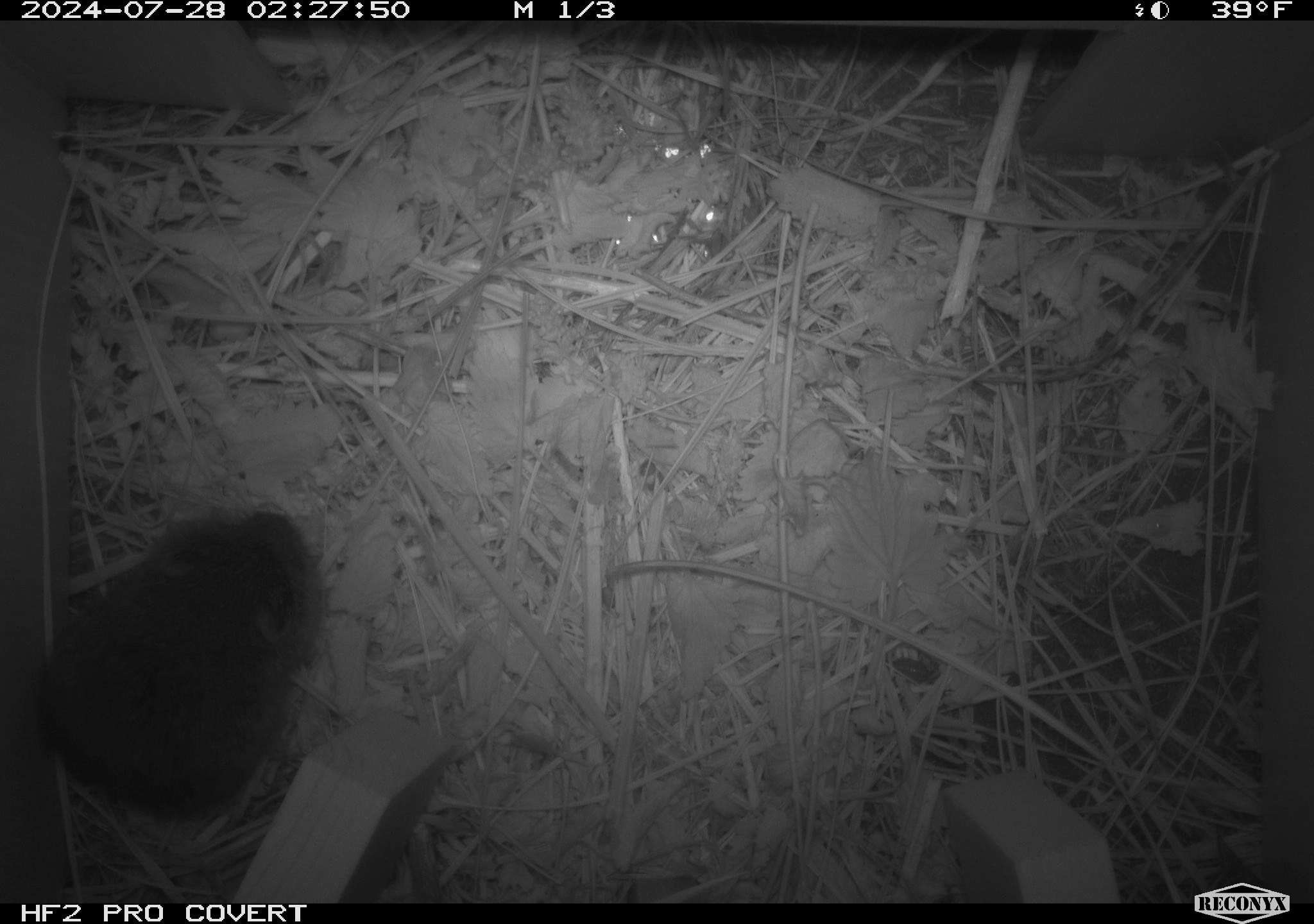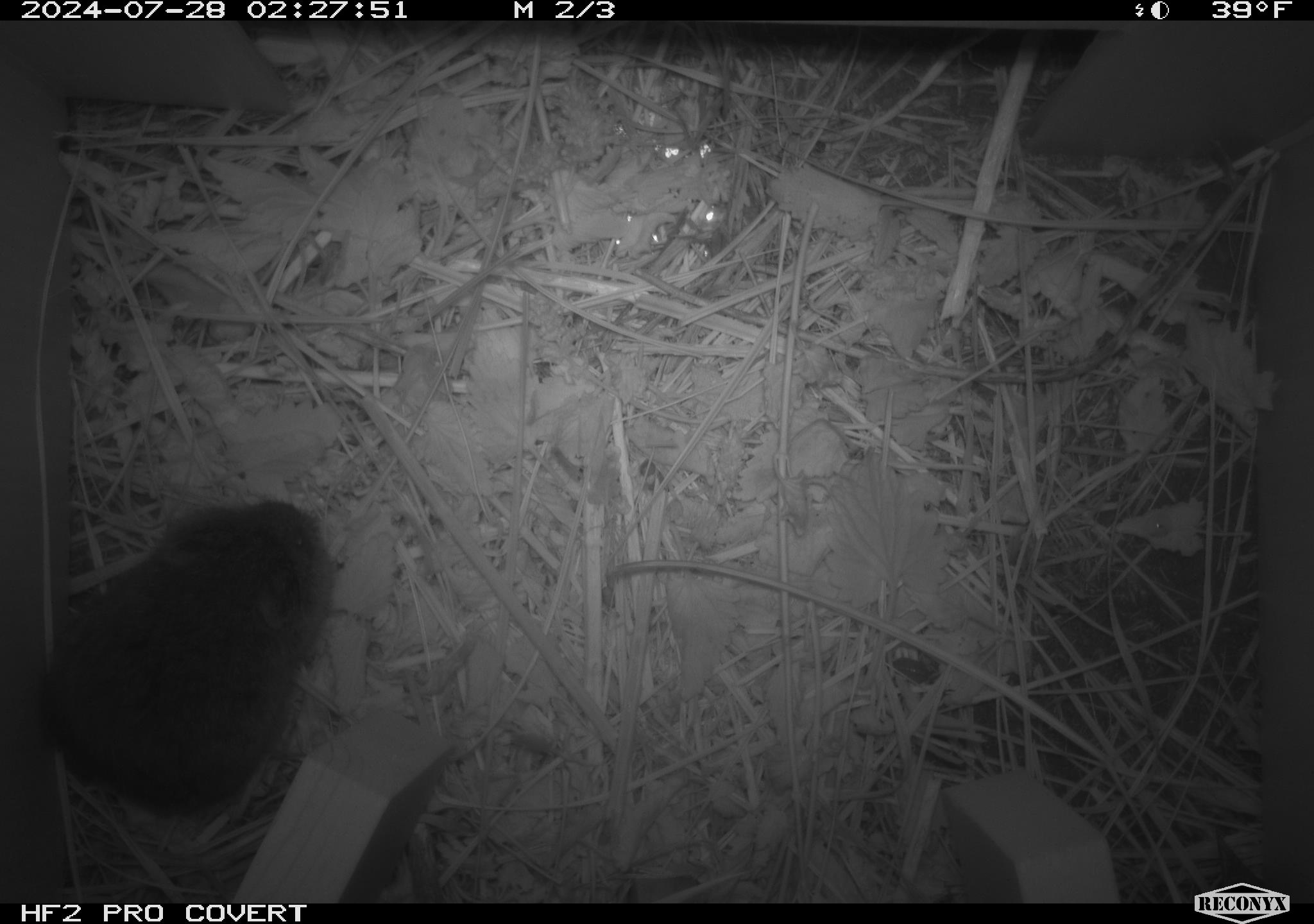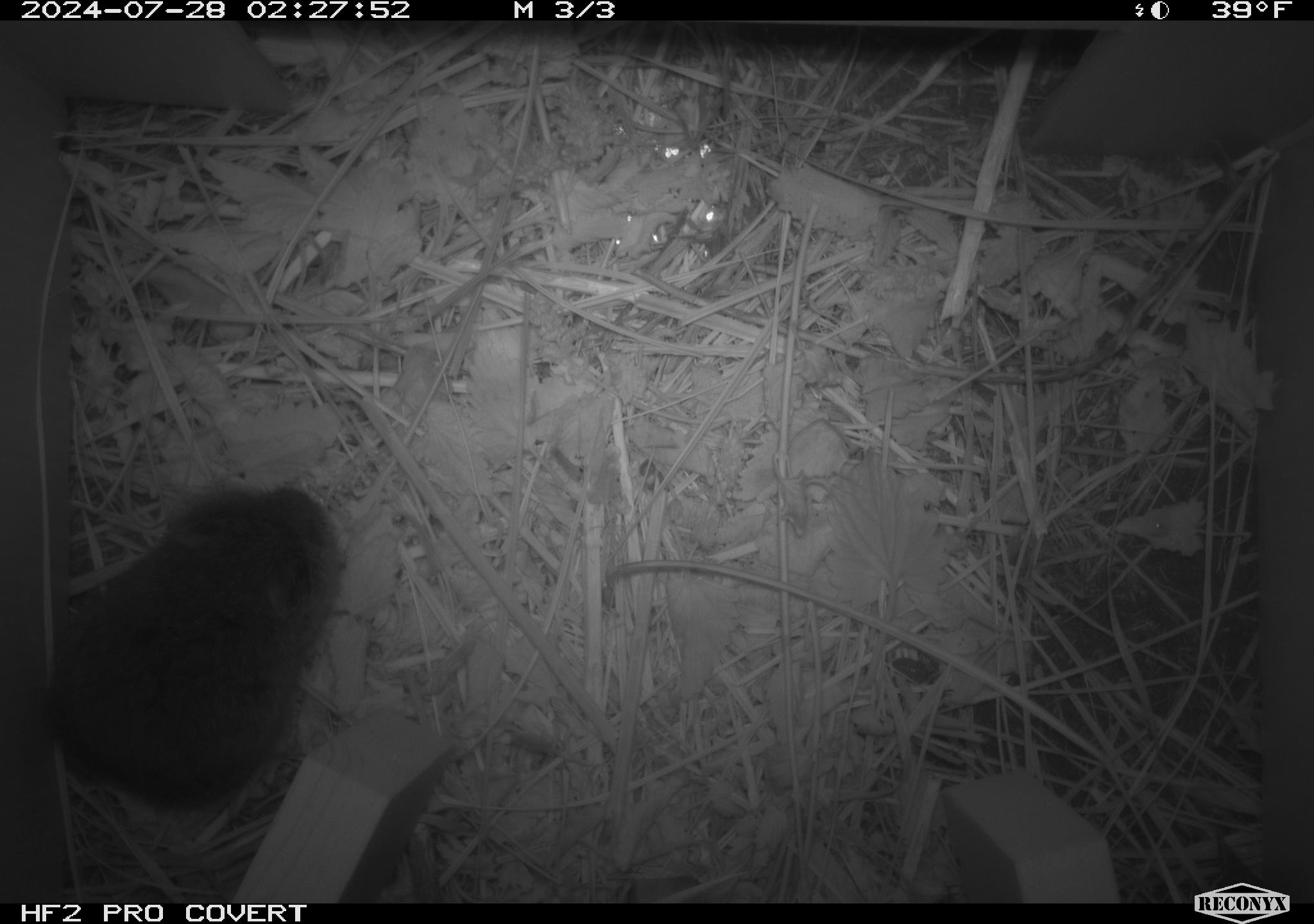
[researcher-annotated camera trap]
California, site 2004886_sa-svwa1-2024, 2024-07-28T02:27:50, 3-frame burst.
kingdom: Animalia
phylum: Chordata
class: Mammalia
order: Rodentia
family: Cricetidae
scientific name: Arvicolinae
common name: voles, lemmings, and muskrats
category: arvicolinae subfamily